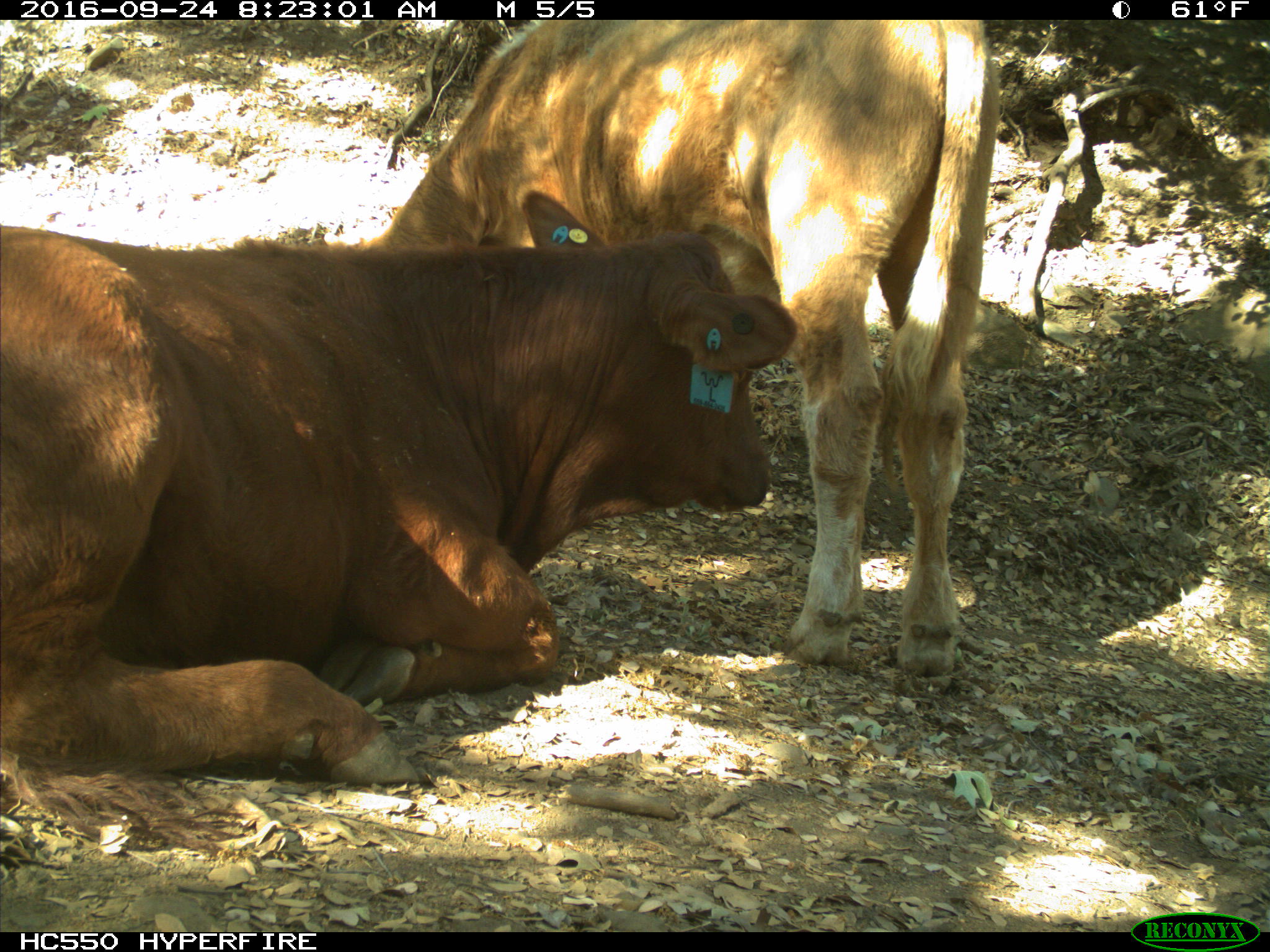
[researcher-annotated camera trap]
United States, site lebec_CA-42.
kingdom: Animalia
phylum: Chordata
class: Mammalia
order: Artiodactyla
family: Bovidae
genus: Bos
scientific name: Bos taurus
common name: domestic cow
Bos taurus (domestic cow).